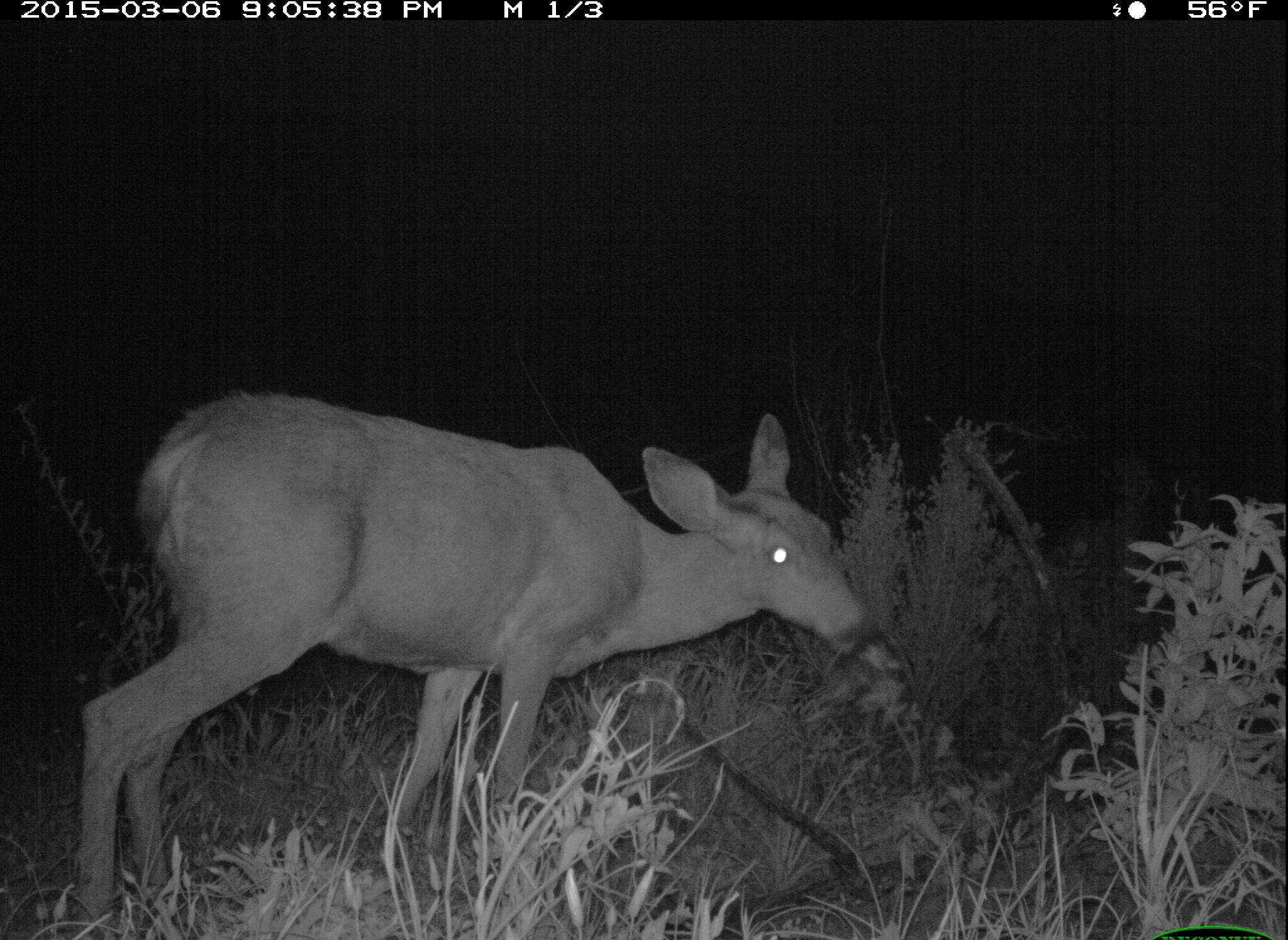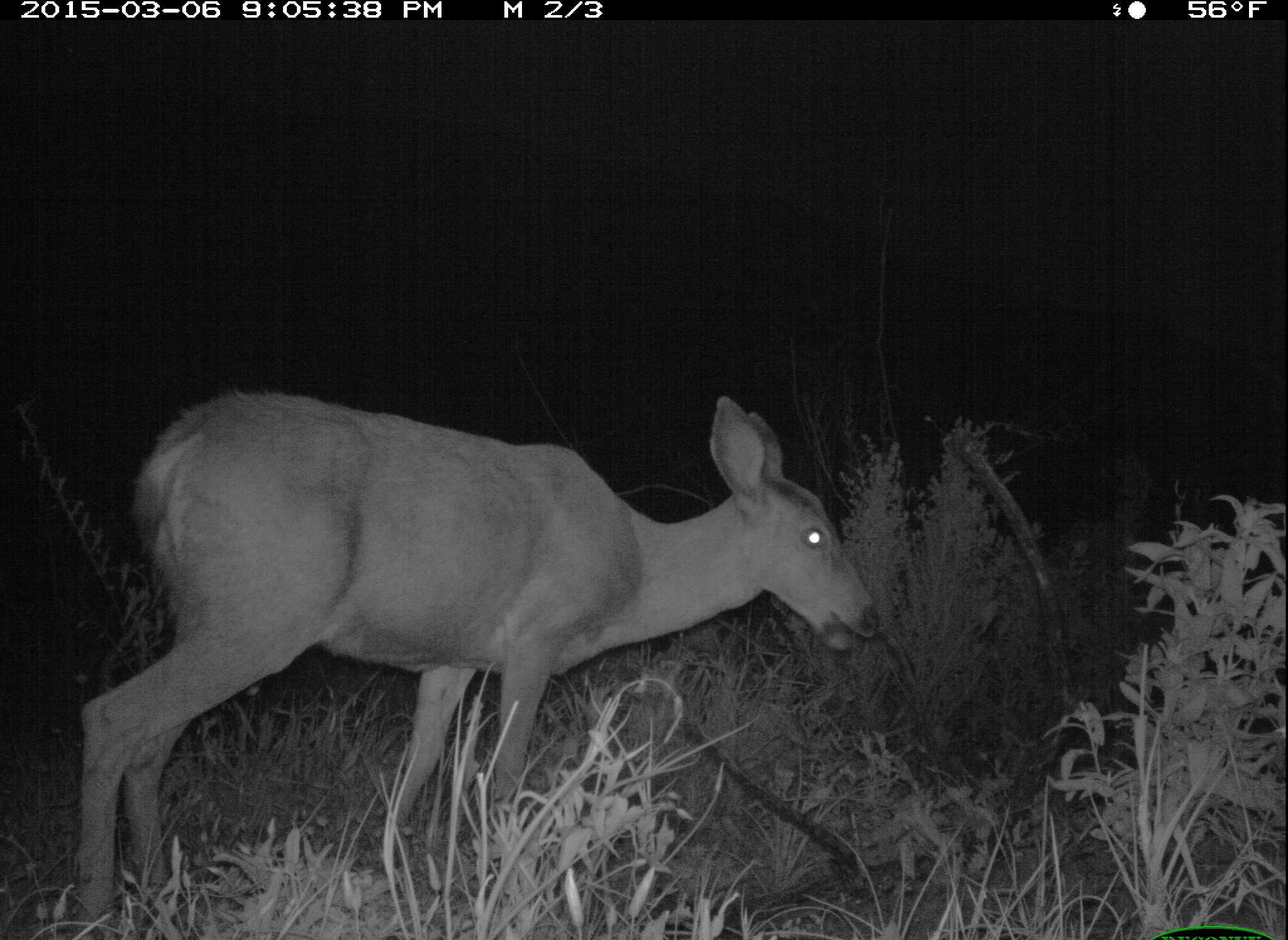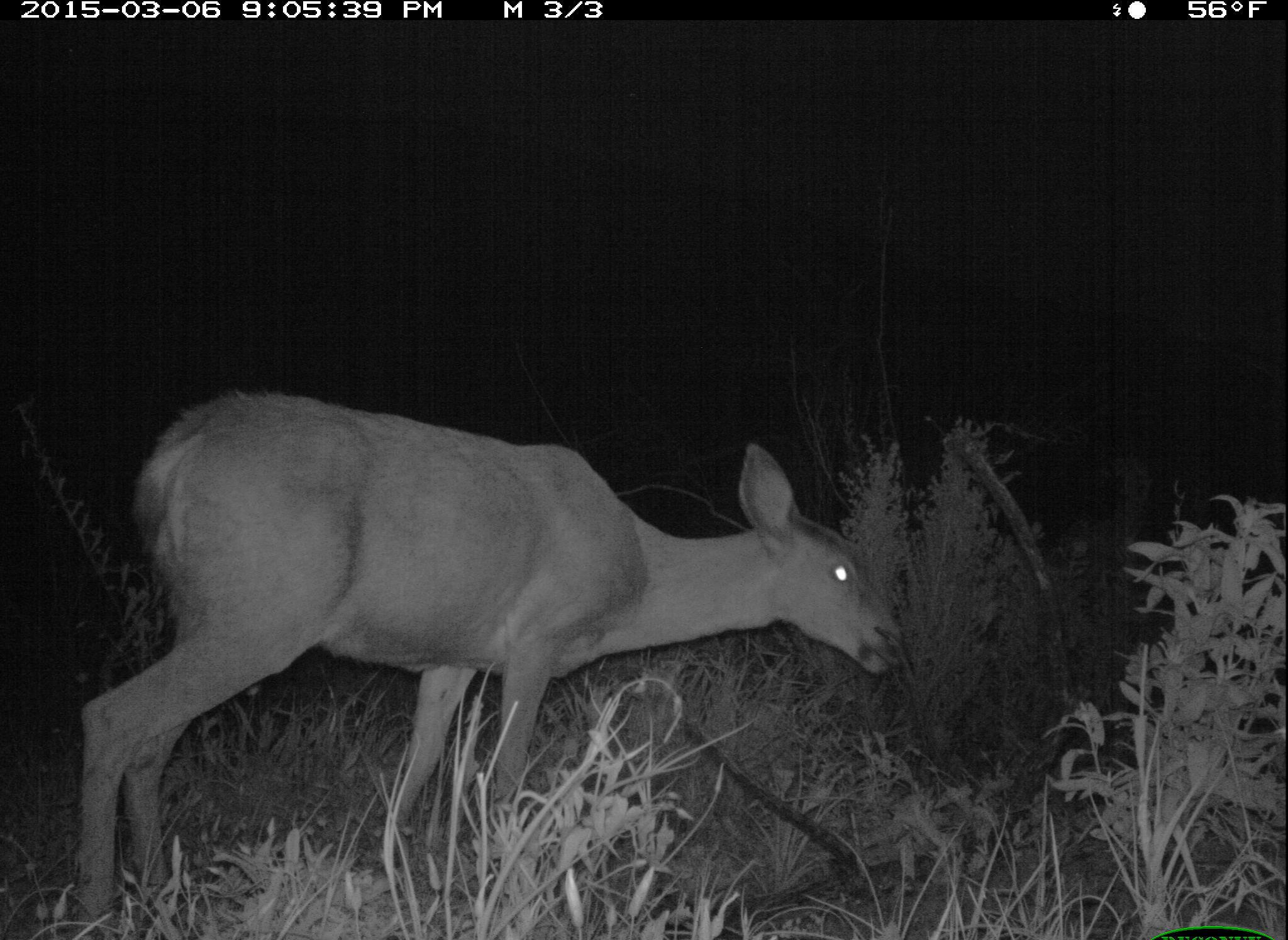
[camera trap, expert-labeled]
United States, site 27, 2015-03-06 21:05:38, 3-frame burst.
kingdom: Animalia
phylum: Chordata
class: Mammalia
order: Artiodactyla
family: Cervidae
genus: Odocoileus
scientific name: Odocoileus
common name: deer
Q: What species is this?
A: Deer (Odocoileus).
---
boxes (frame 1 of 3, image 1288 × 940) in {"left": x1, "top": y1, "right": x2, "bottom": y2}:
deer: {"left": 72, "top": 391, "right": 877, "bottom": 938}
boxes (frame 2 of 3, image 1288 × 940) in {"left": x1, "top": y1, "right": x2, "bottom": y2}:
deer: {"left": 76, "top": 395, "right": 880, "bottom": 940}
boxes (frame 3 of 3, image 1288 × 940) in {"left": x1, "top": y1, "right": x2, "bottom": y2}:
deer: {"left": 68, "top": 385, "right": 908, "bottom": 938}